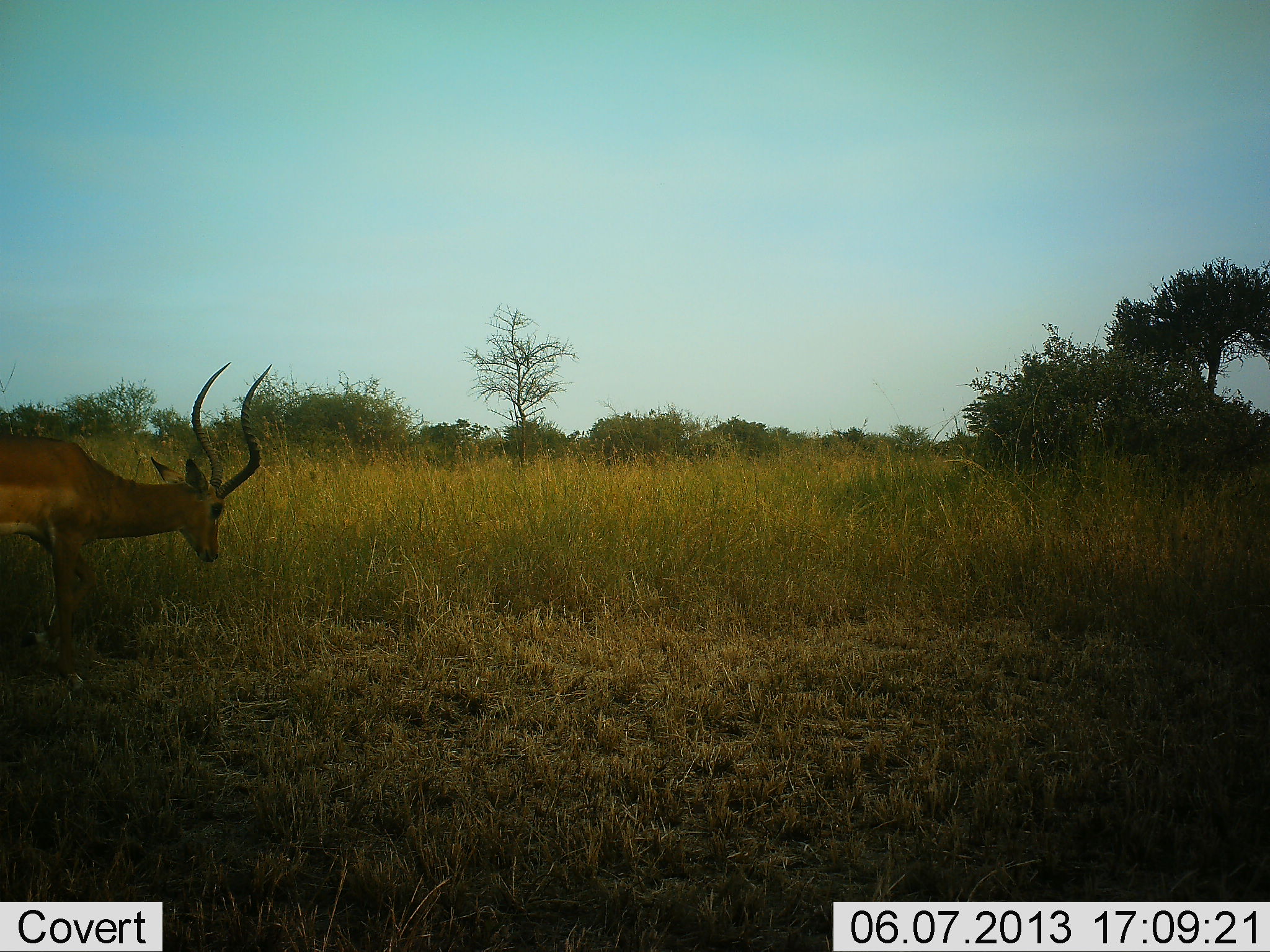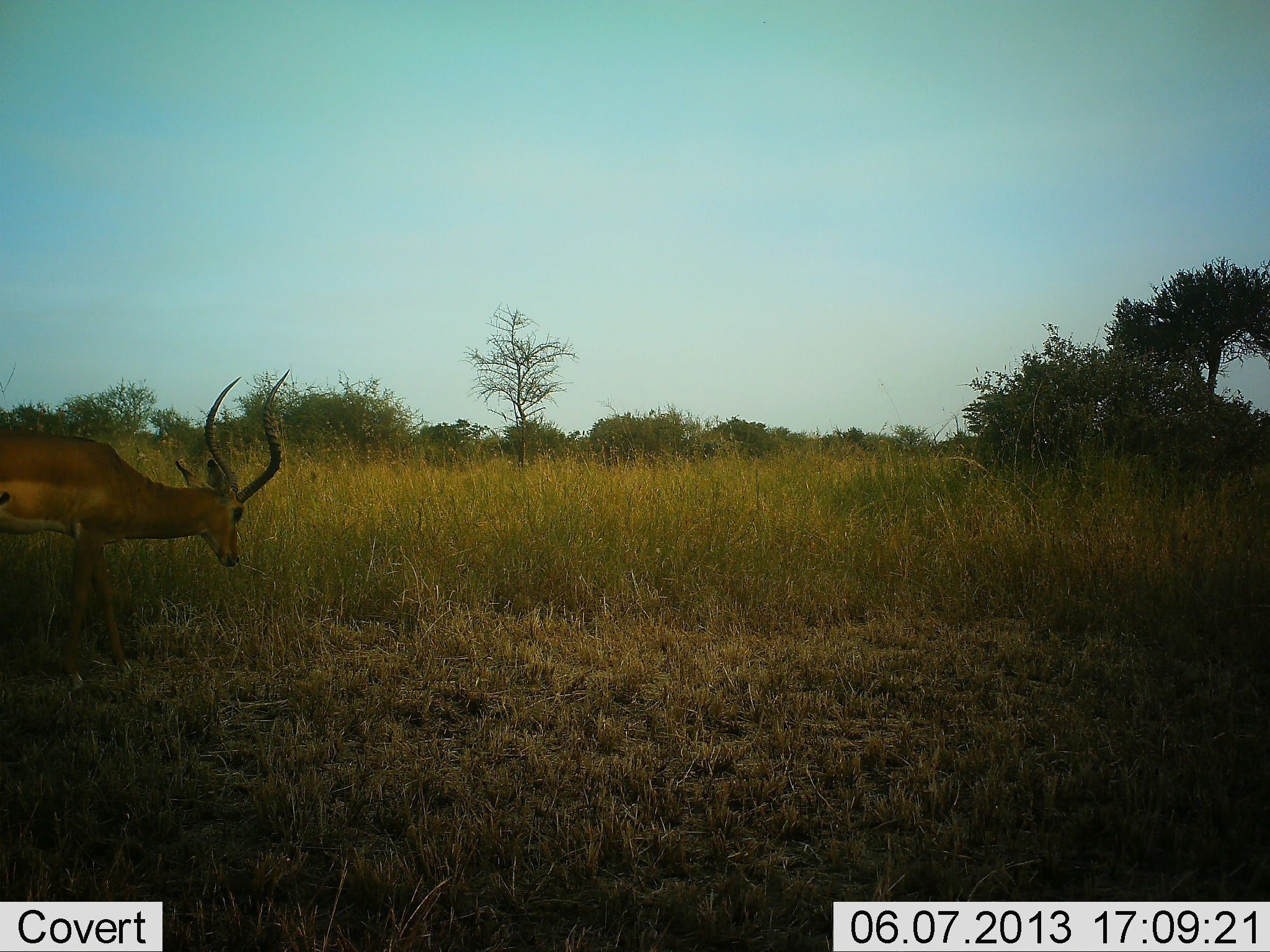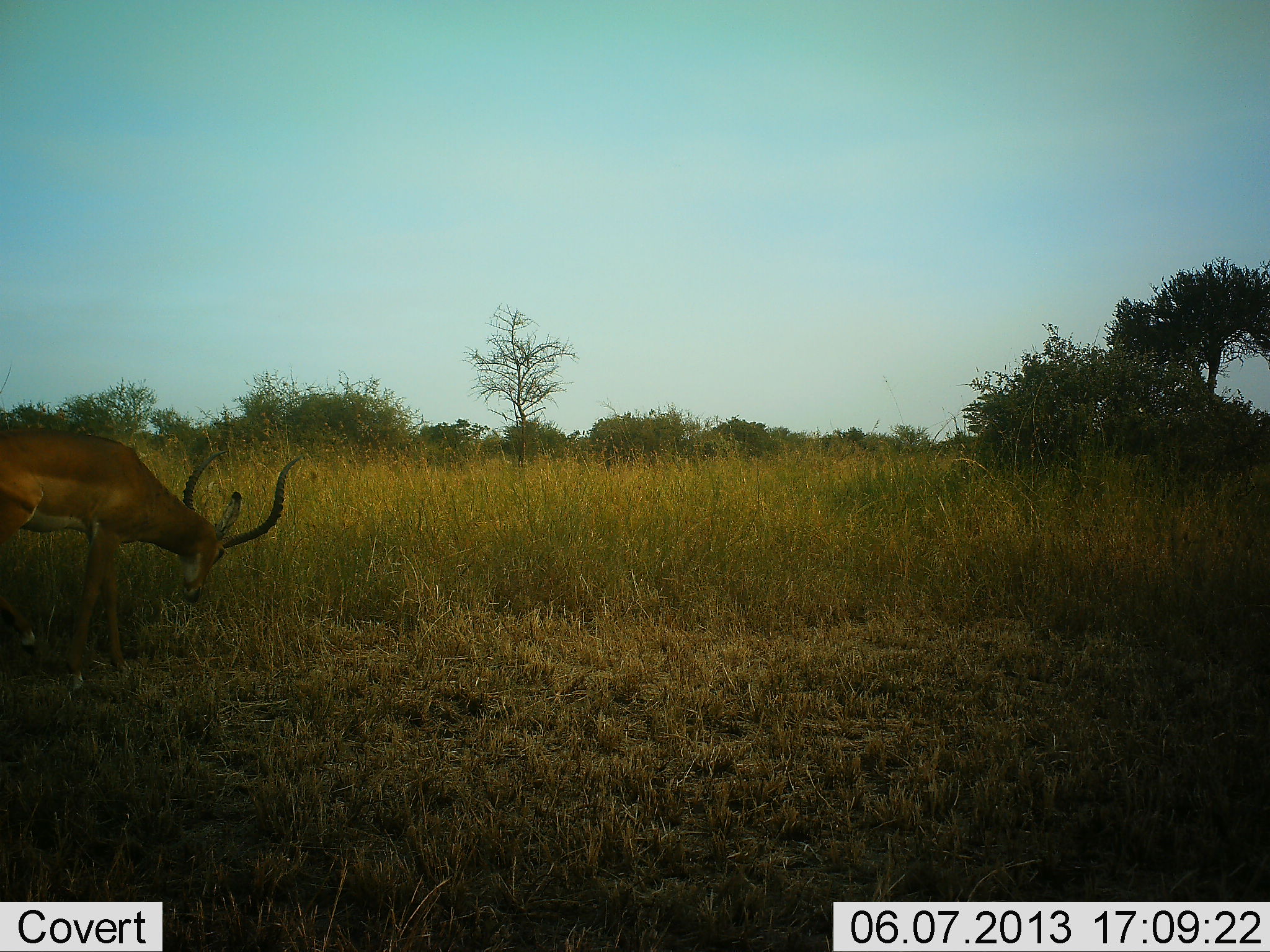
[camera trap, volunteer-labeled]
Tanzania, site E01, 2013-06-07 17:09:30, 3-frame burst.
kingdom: Animalia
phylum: Chordata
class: Mammalia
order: Artiodactyla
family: Bovidae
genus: Aepyceros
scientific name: Aepyceros melampus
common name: impala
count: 1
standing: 25%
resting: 4%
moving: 14%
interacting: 0%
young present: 0%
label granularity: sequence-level